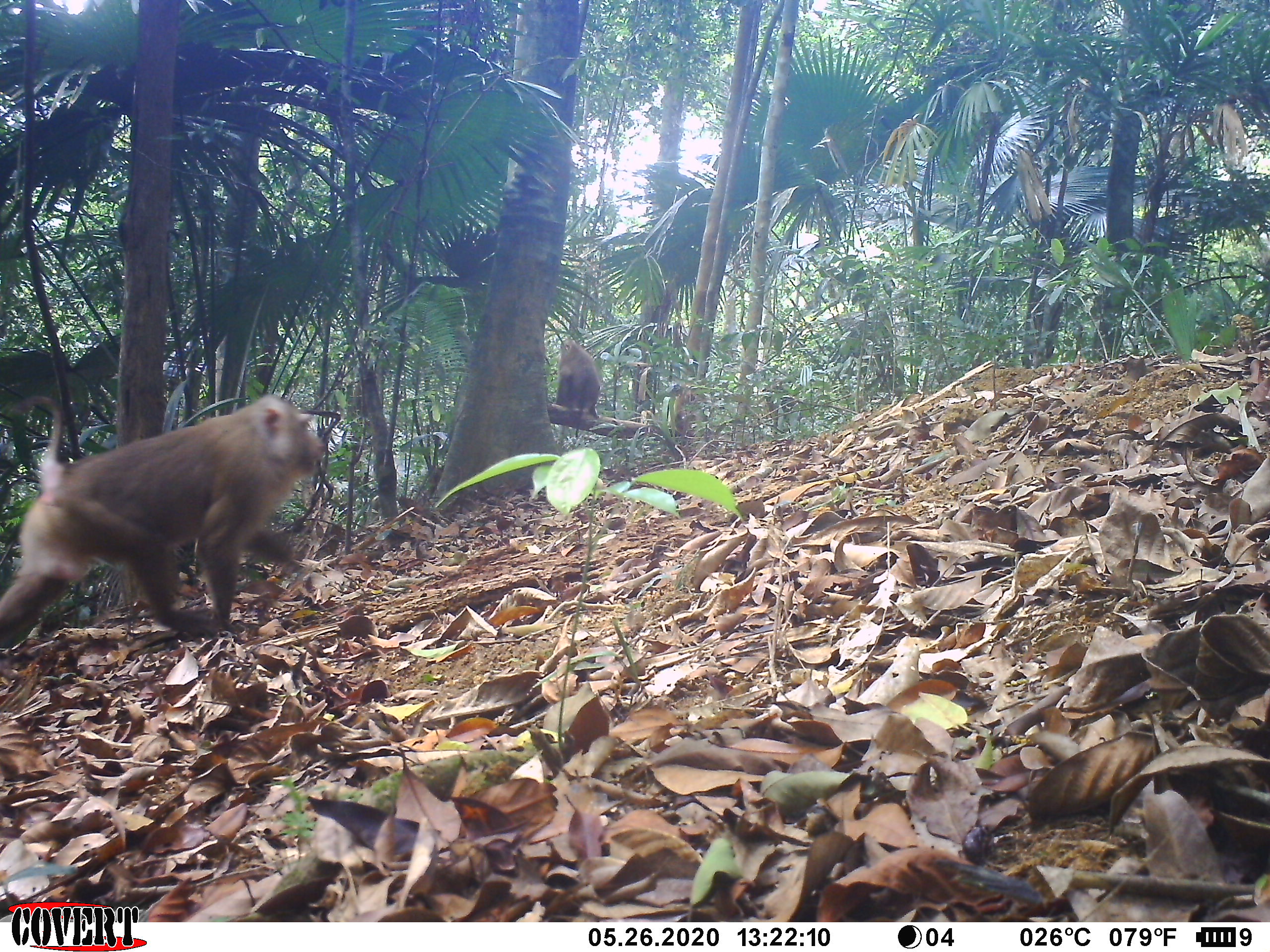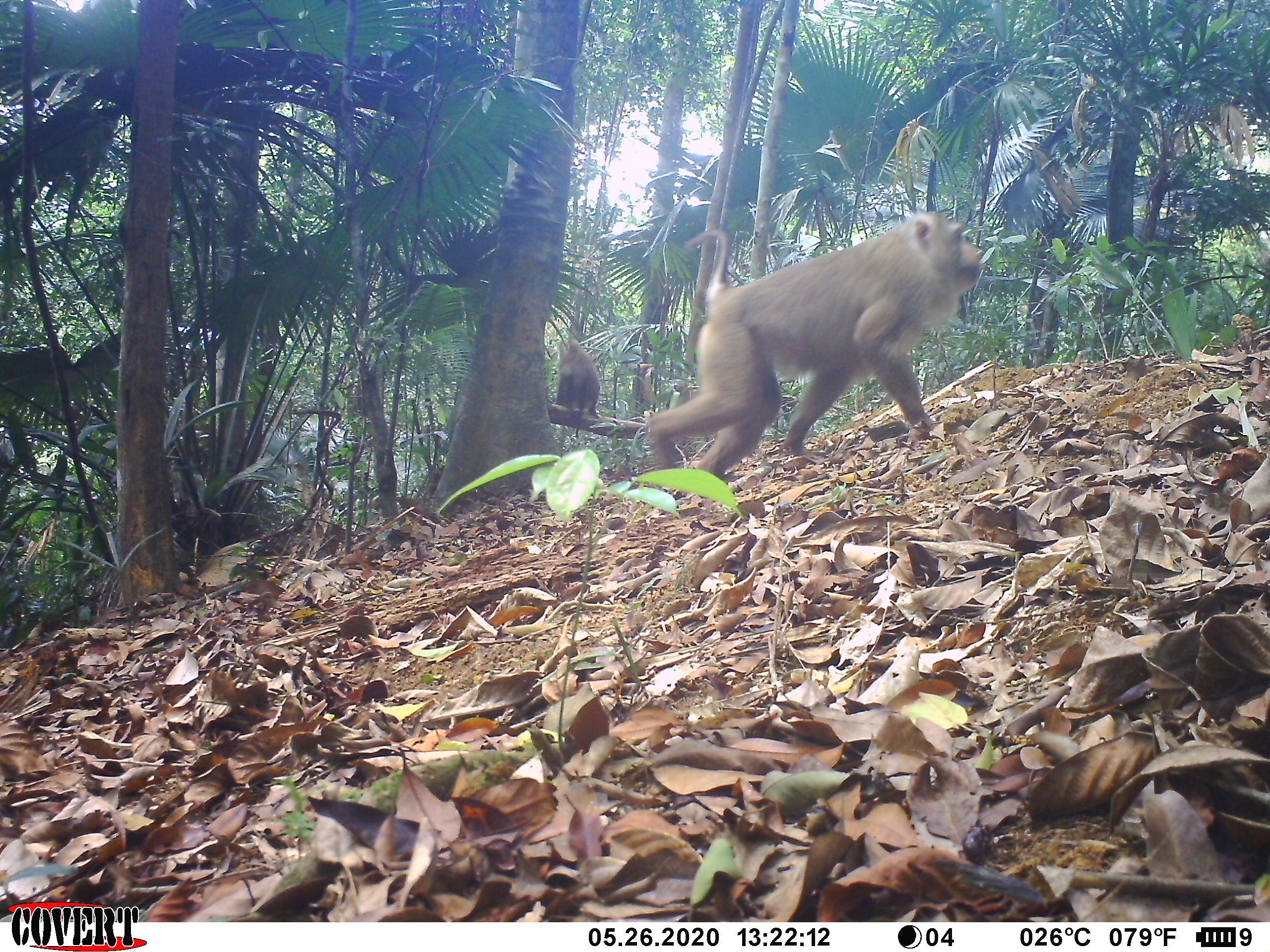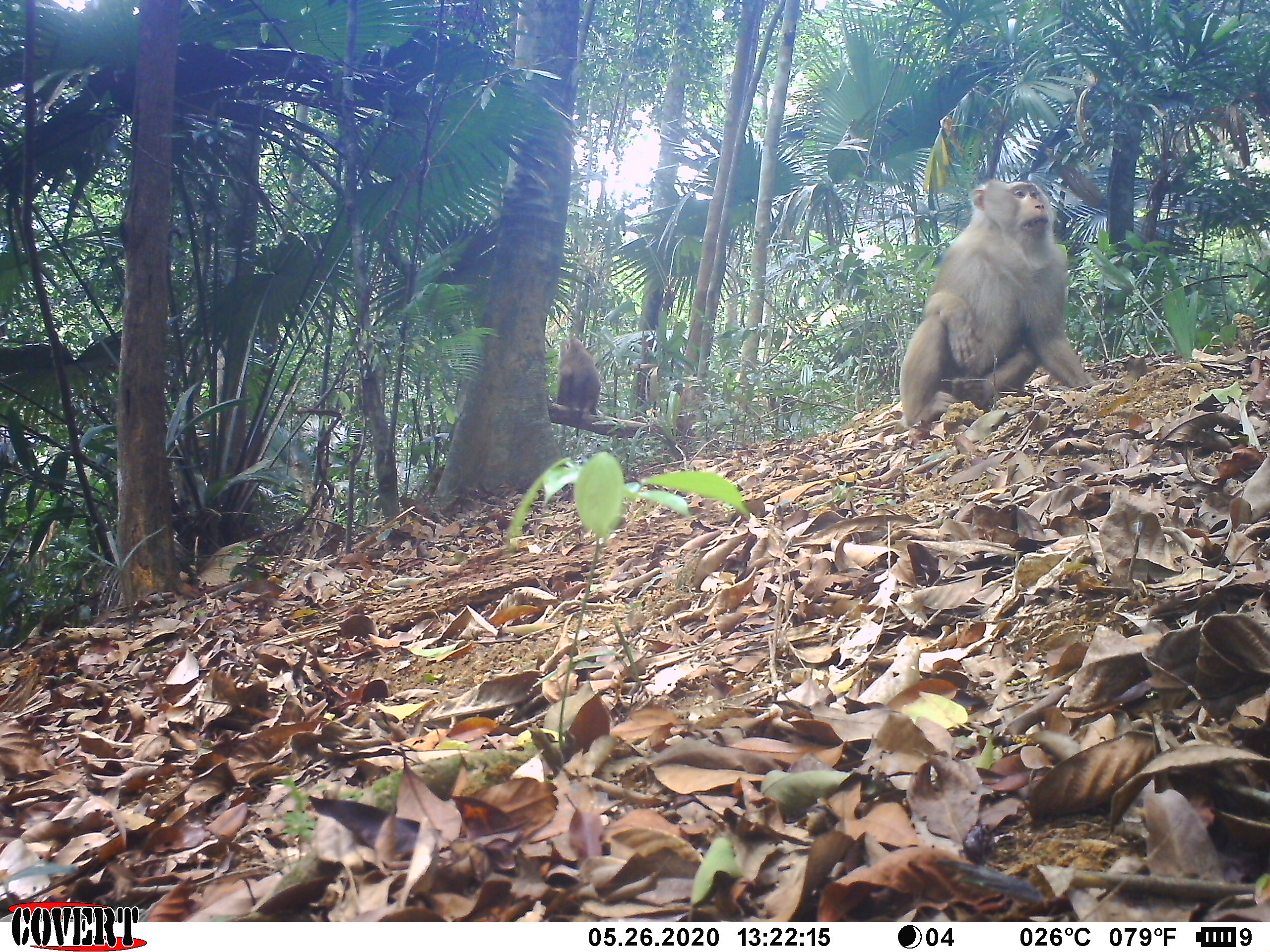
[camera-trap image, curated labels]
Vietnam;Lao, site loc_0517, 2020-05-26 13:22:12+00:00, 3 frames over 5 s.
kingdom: Animalia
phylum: Chordata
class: Mammalia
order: Primates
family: Cercopithecidae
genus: Macaca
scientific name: Macaca nemestrina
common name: pig-tailed macaque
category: pig tailed macaque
Pig tailed macaque (pig-tailed macaque) (Macaca nemestrina). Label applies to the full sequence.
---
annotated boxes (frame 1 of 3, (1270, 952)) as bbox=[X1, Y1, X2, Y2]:
pig tailed macaque: bbox=[0, 392, 327, 646]; bbox=[555, 337, 602, 420]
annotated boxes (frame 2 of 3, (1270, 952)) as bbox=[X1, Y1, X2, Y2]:
pig tailed macaque: bbox=[638, 209, 985, 483]; bbox=[555, 337, 602, 420]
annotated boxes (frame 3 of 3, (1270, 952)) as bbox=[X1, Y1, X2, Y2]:
pig tailed macaque: bbox=[890, 177, 1091, 431]; bbox=[555, 336, 602, 439]